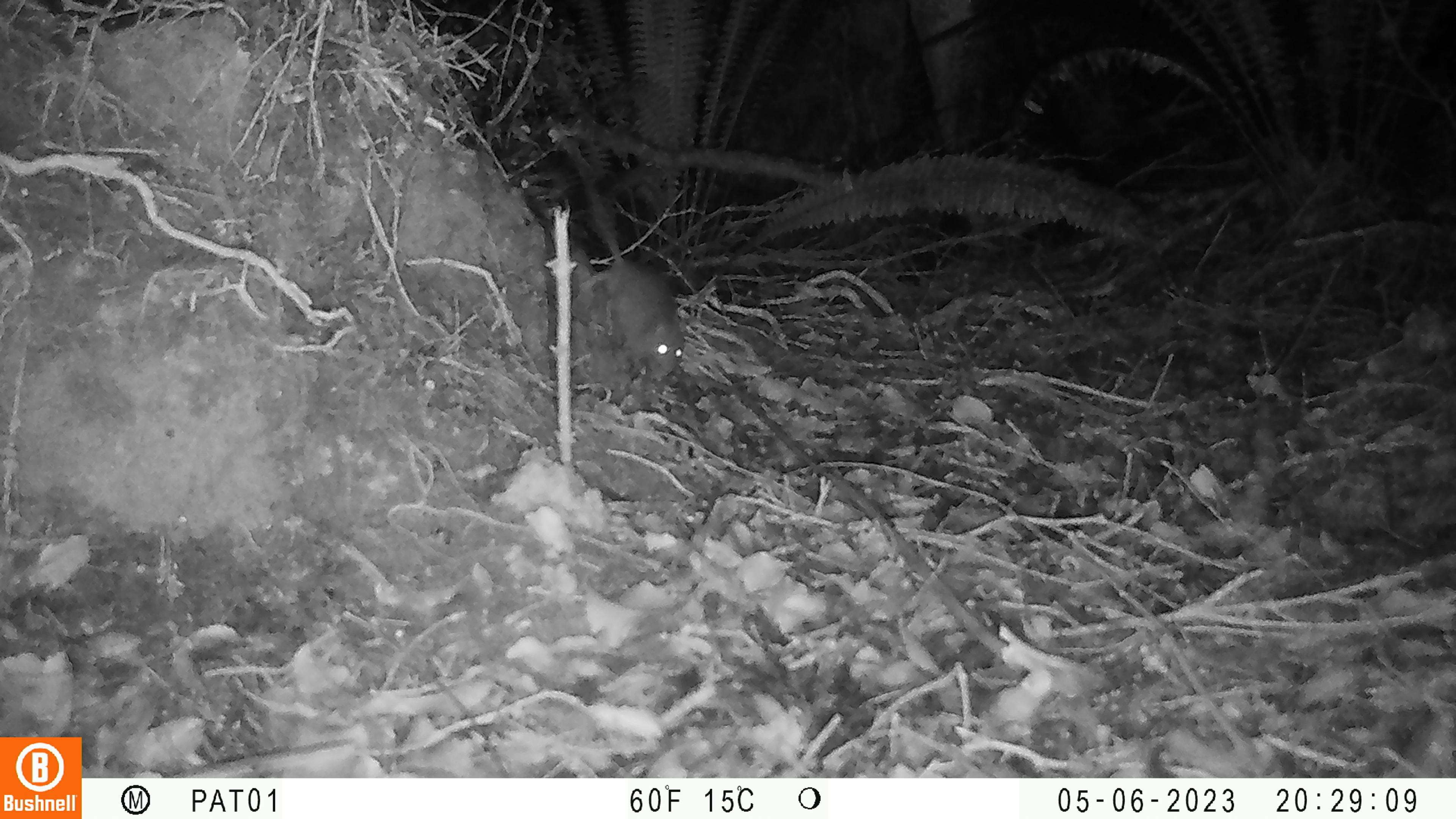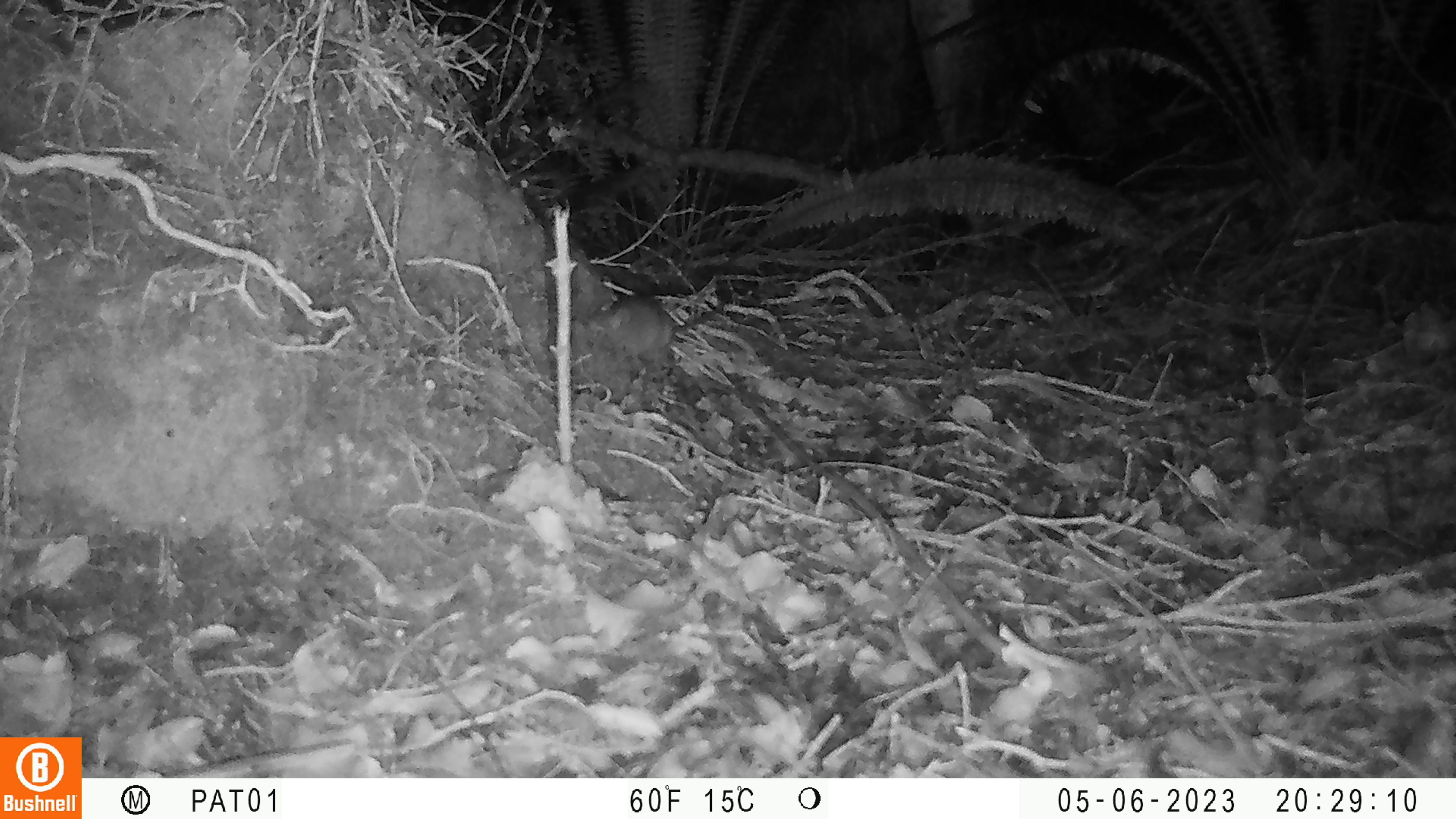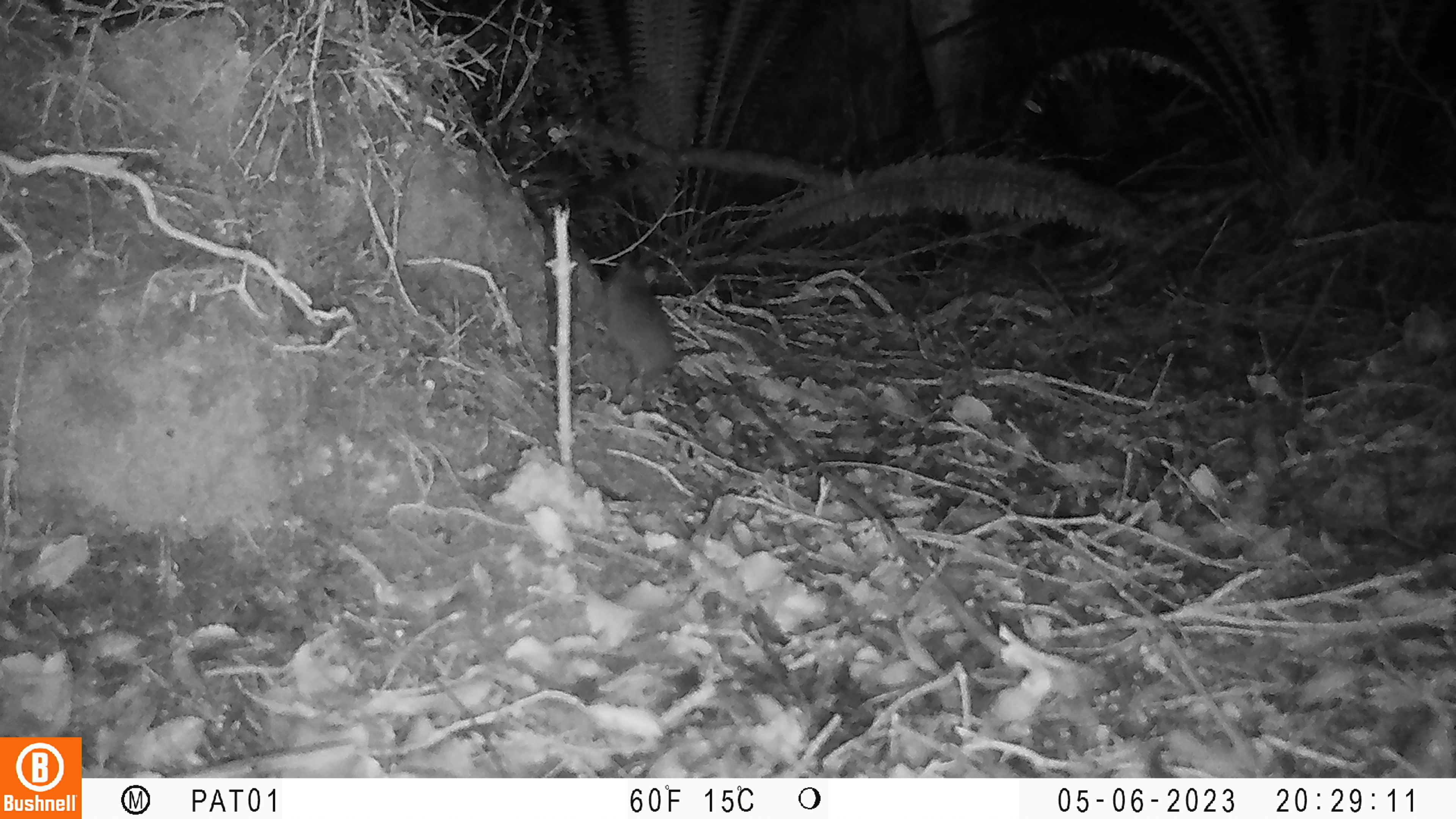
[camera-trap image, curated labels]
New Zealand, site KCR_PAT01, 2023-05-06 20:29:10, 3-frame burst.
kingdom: Animalia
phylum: Chordata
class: Mammalia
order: Rodentia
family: Muridae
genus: Rattus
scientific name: Rattus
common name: rat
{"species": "rat (Rattus)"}